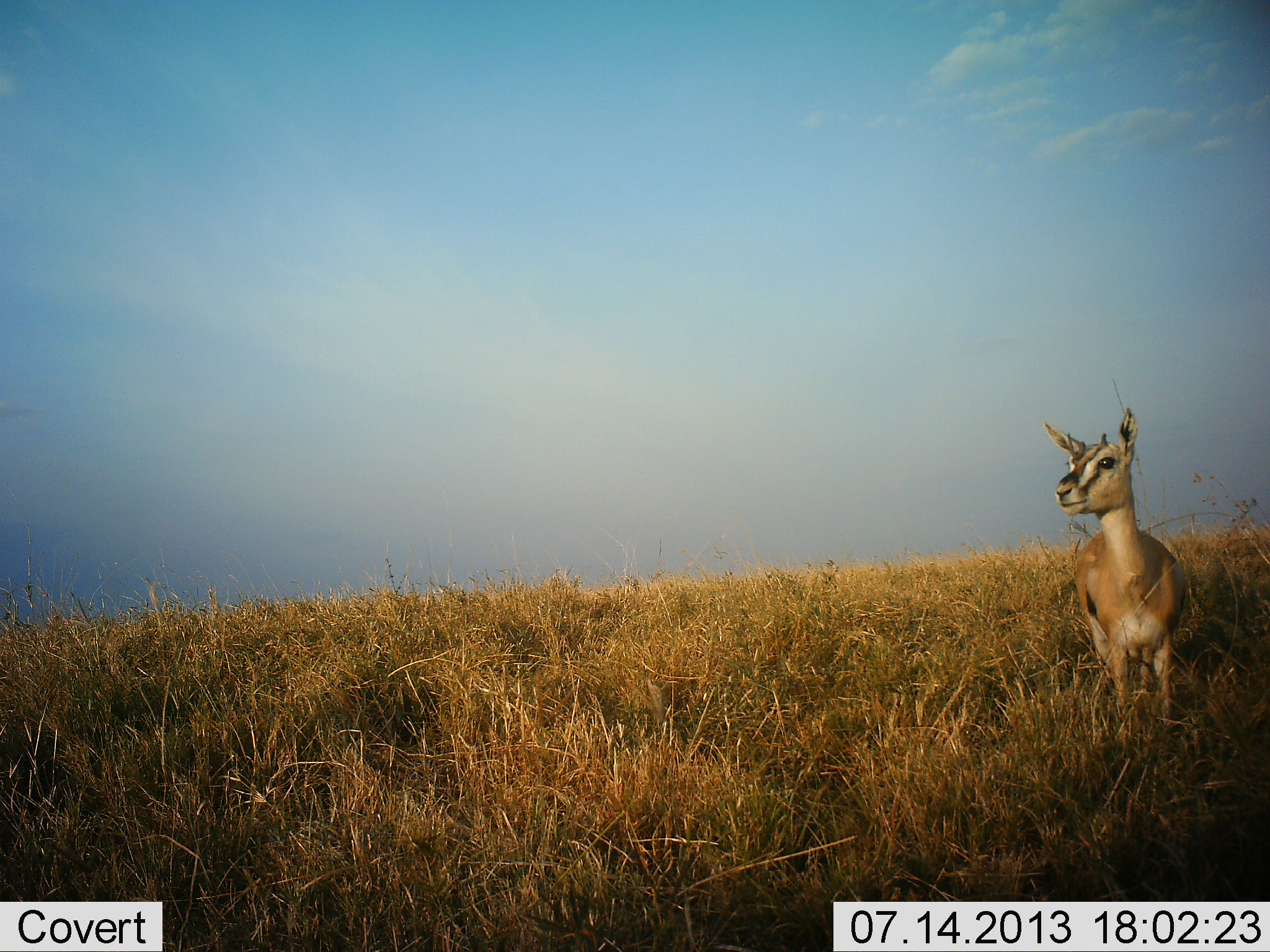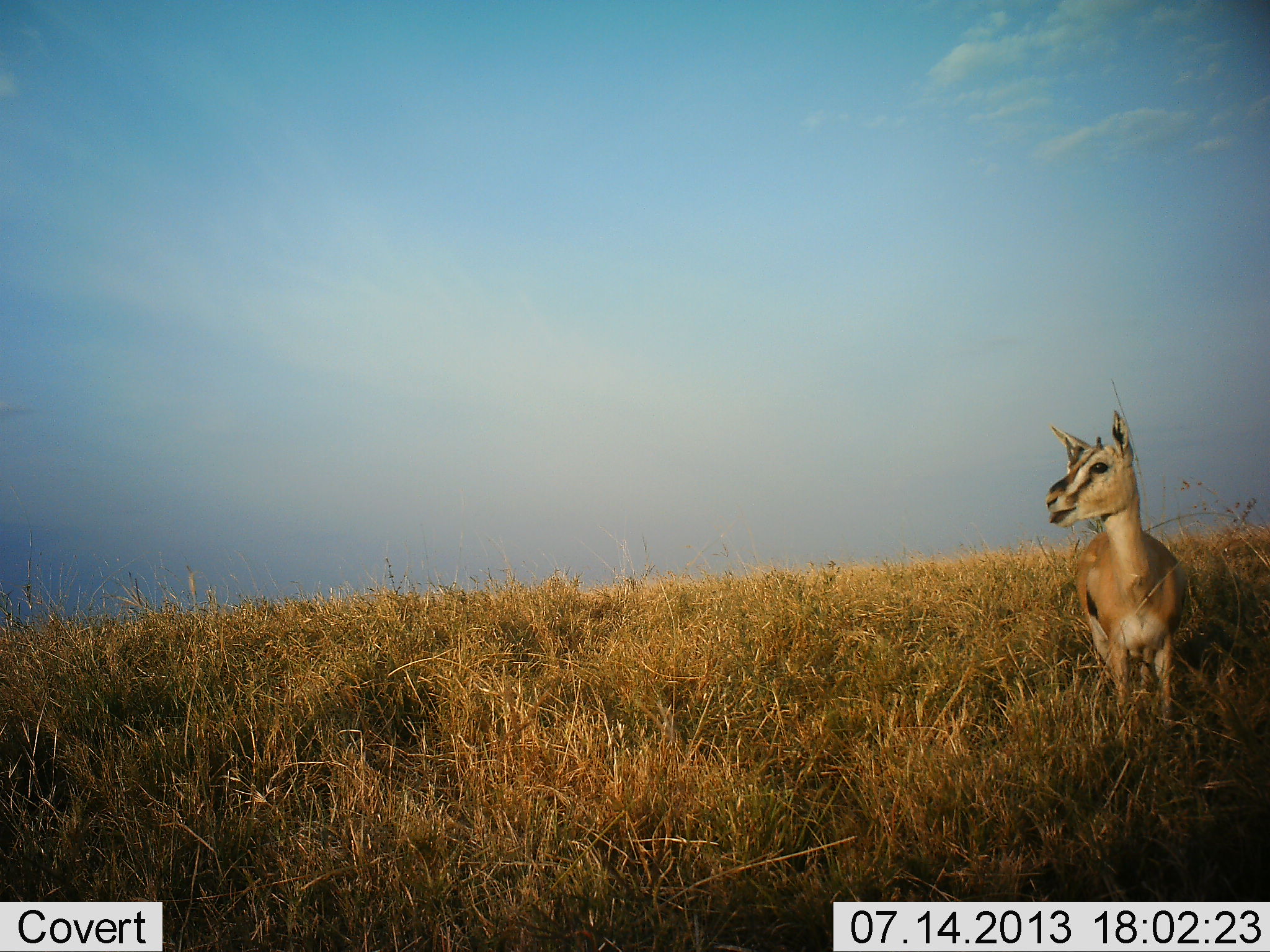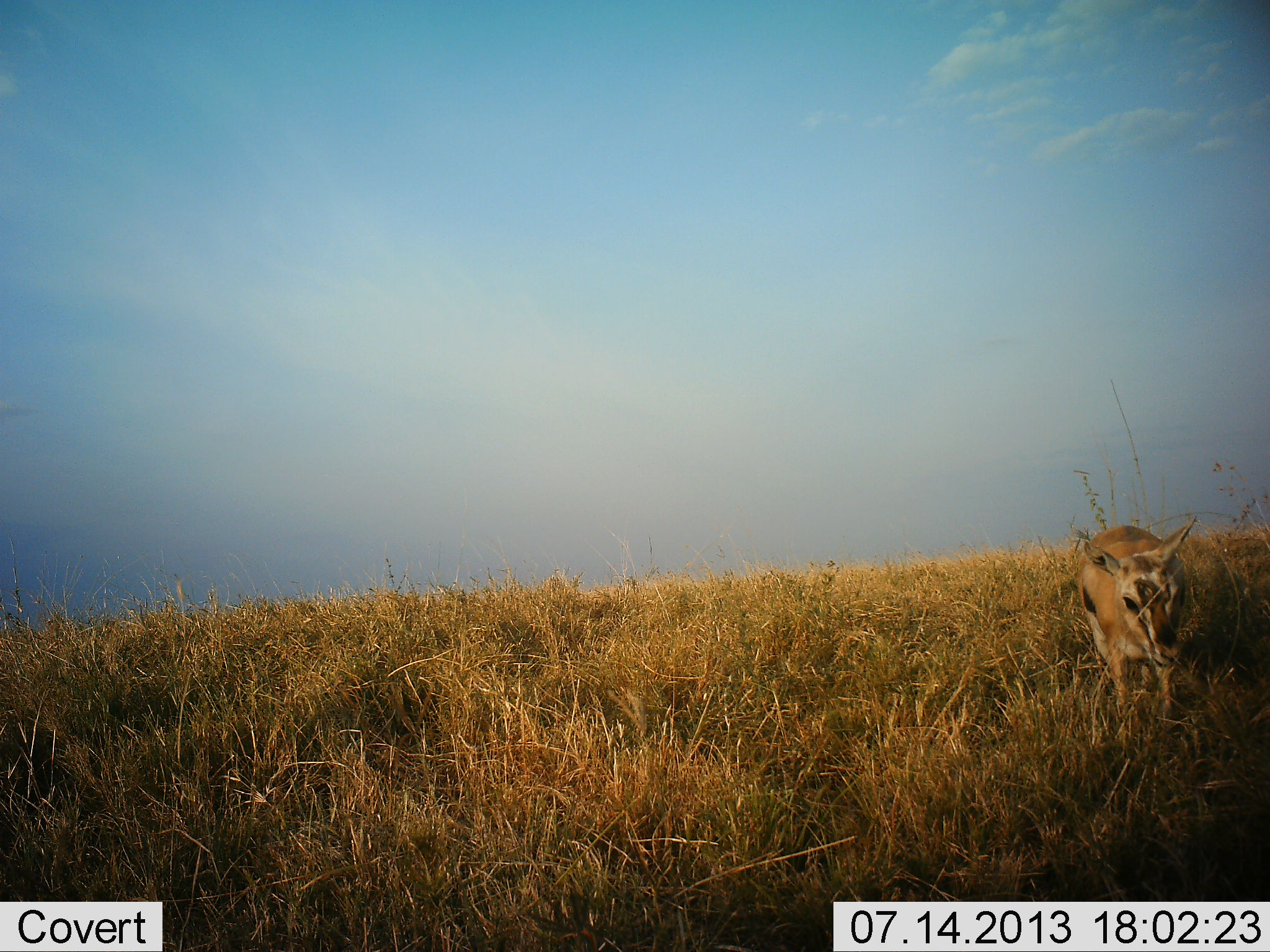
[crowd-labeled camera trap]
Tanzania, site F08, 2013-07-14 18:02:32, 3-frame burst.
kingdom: Animalia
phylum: Chordata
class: Mammalia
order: Artiodactyla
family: Bovidae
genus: Eudorcas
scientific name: Eudorcas thomsonii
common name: thomson's gazelle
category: gazellethomsons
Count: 1.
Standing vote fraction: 75%.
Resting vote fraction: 0%.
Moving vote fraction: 4%.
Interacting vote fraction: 0%.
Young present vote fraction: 0%.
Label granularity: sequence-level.